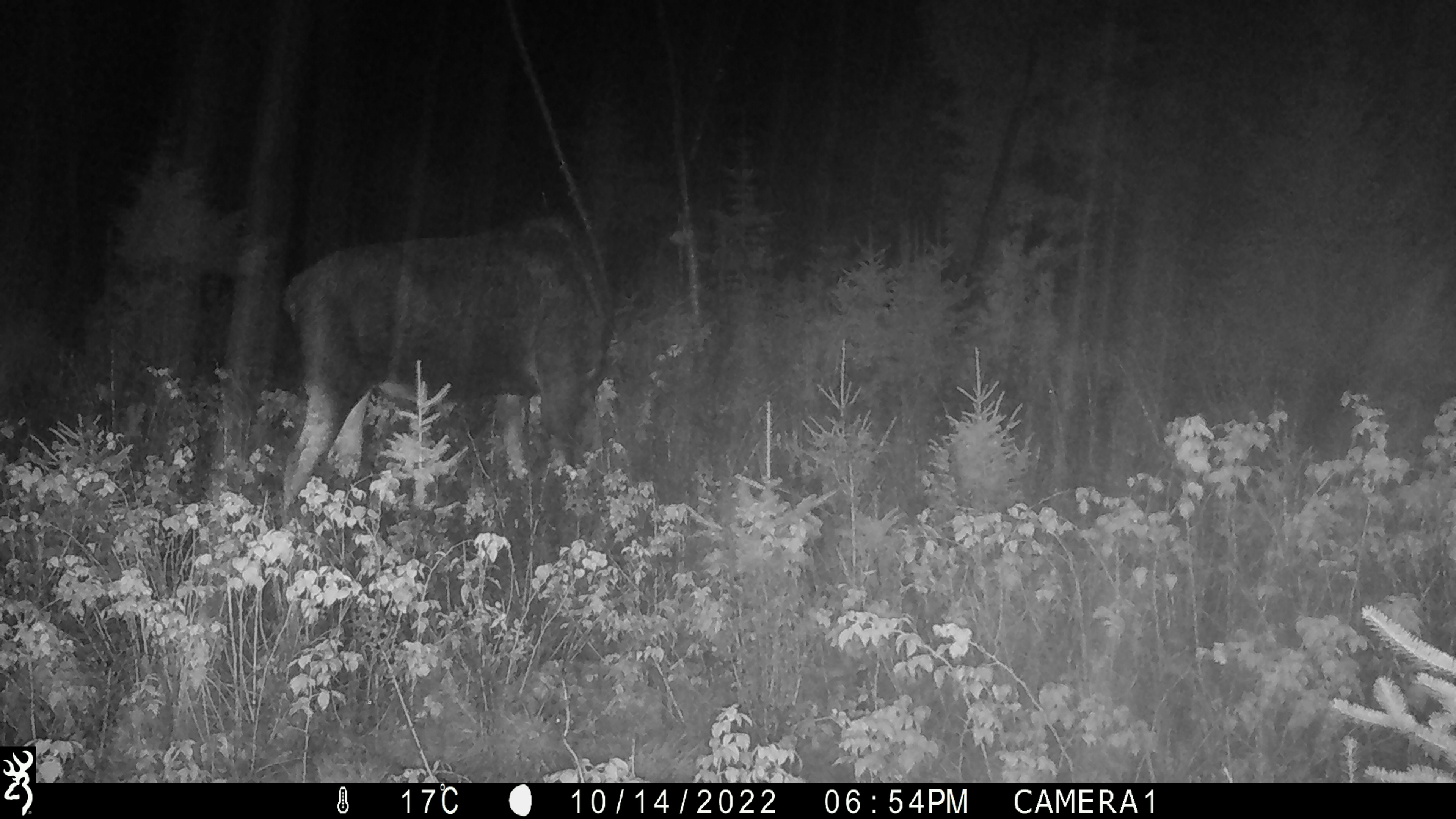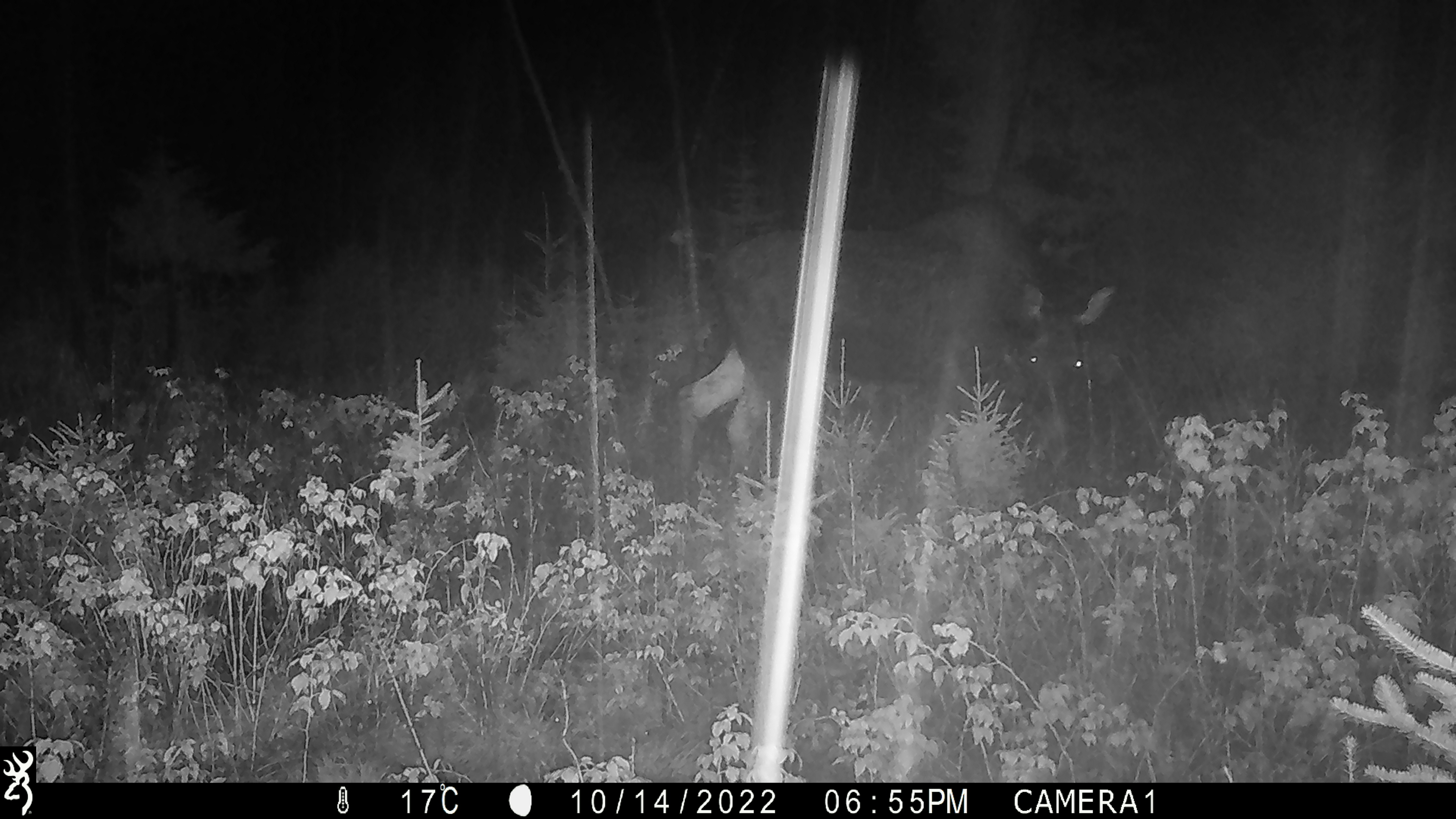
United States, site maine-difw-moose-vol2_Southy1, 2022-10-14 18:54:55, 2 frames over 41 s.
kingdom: Animalia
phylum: Chordata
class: Mammalia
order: Artiodactyla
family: Cervidae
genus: Alces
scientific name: Alces alces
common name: moose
Moose (Alces alces).